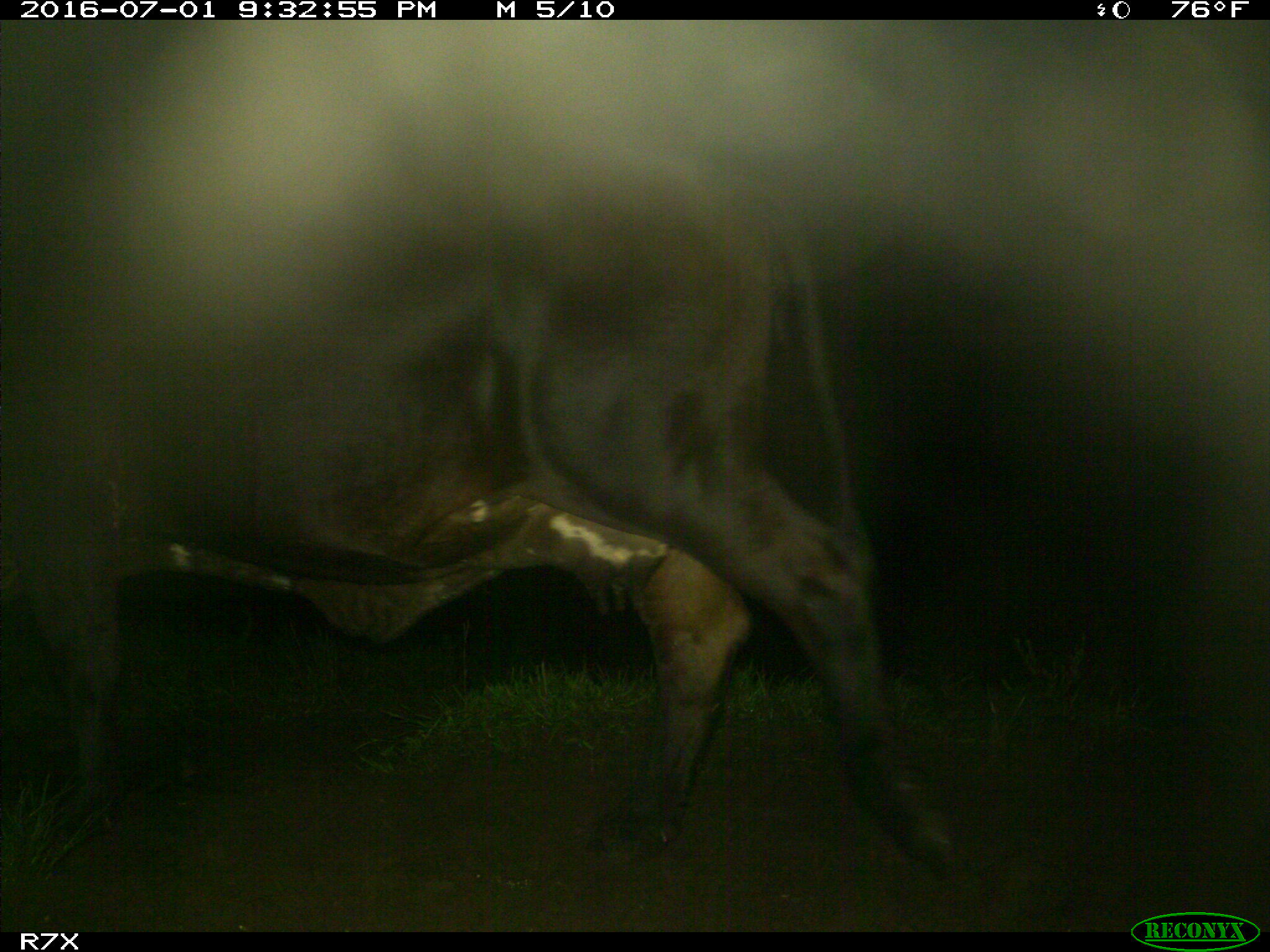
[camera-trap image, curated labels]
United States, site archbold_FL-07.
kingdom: Animalia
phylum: Chordata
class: Mammalia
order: Artiodactyla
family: Bovidae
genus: Bos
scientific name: Bos taurus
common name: domestic cow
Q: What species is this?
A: Bos taurus (domestic cow).